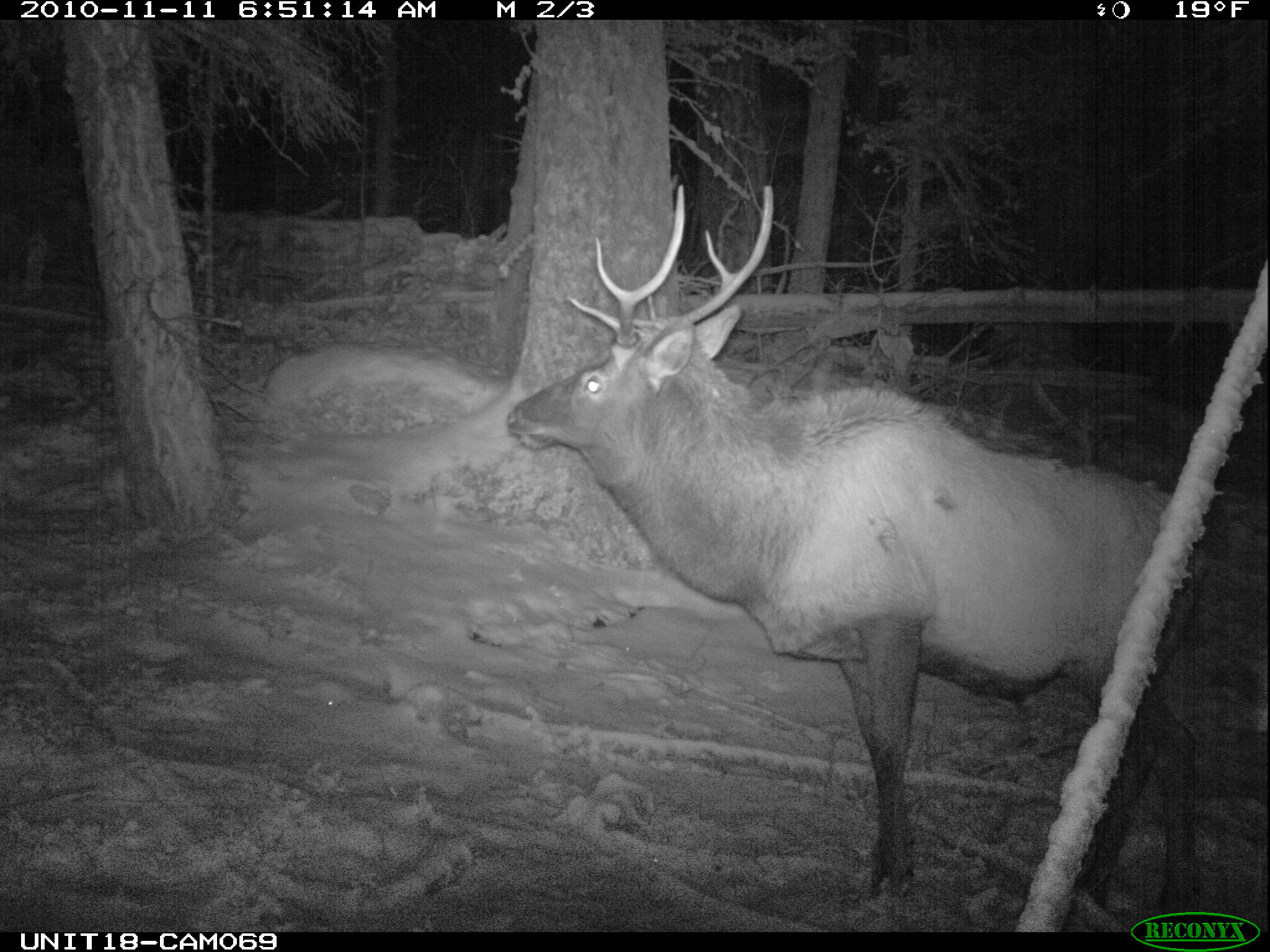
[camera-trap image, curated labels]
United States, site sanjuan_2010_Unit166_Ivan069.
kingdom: Animalia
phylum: Chordata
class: Mammalia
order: Artiodactyla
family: Cervidae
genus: Cervus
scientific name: Cervus elaphus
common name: red deer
Cervus elaphus (red deer).